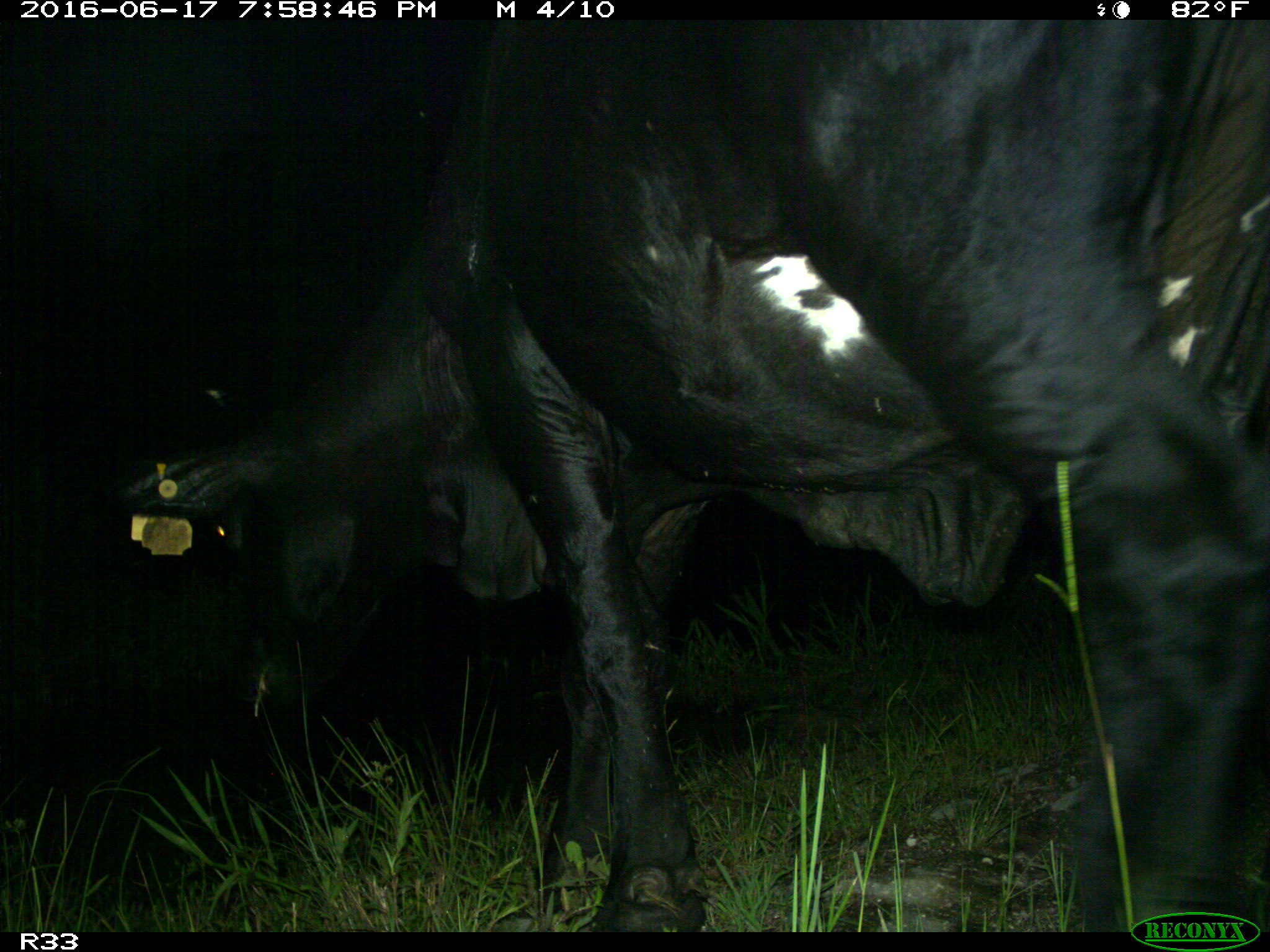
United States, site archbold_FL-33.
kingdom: Animalia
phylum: Chordata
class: Mammalia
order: Artiodactyla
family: Bovidae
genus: Bos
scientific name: Bos taurus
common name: domestic cow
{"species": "Bos taurus (domestic cow)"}